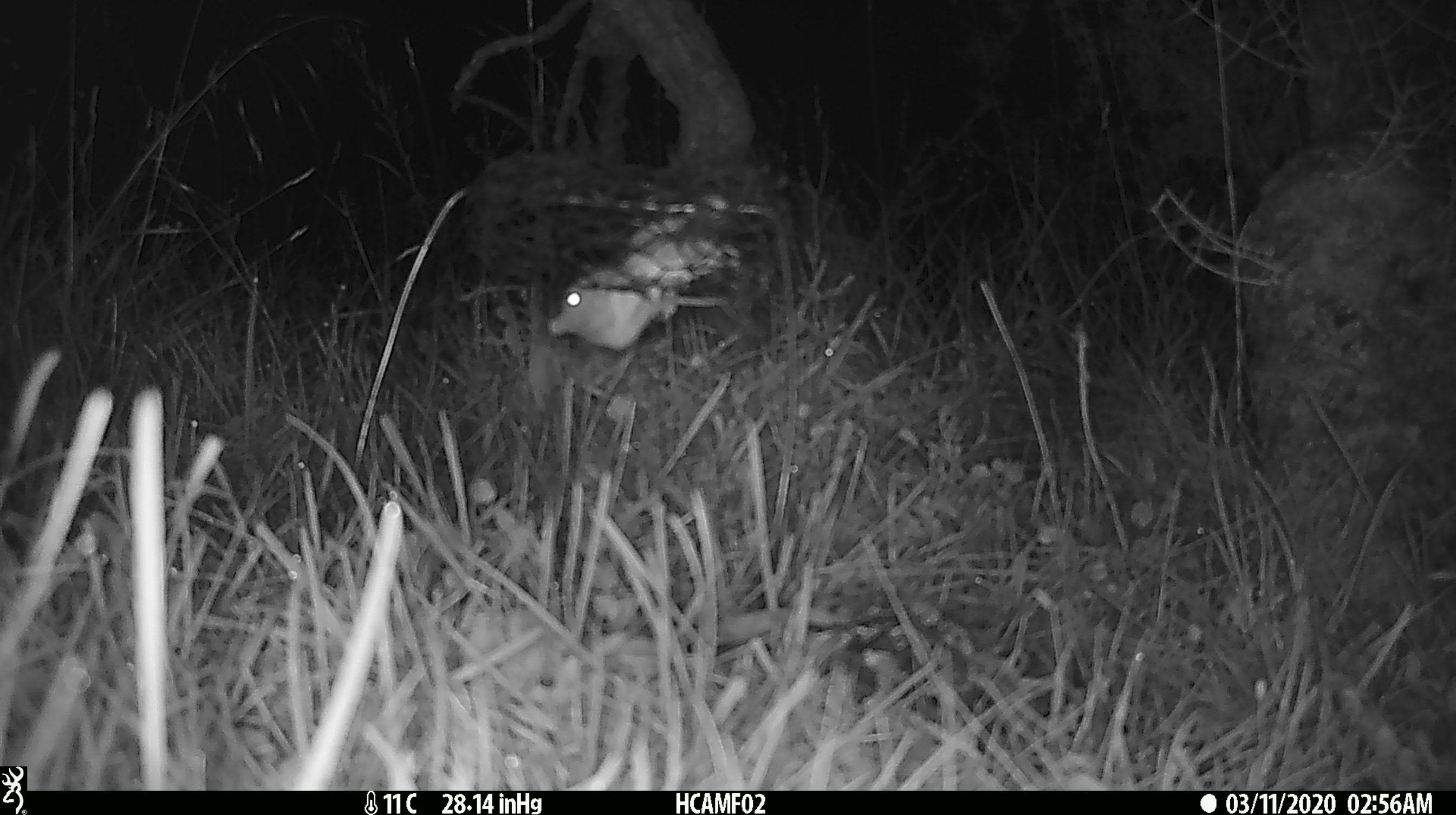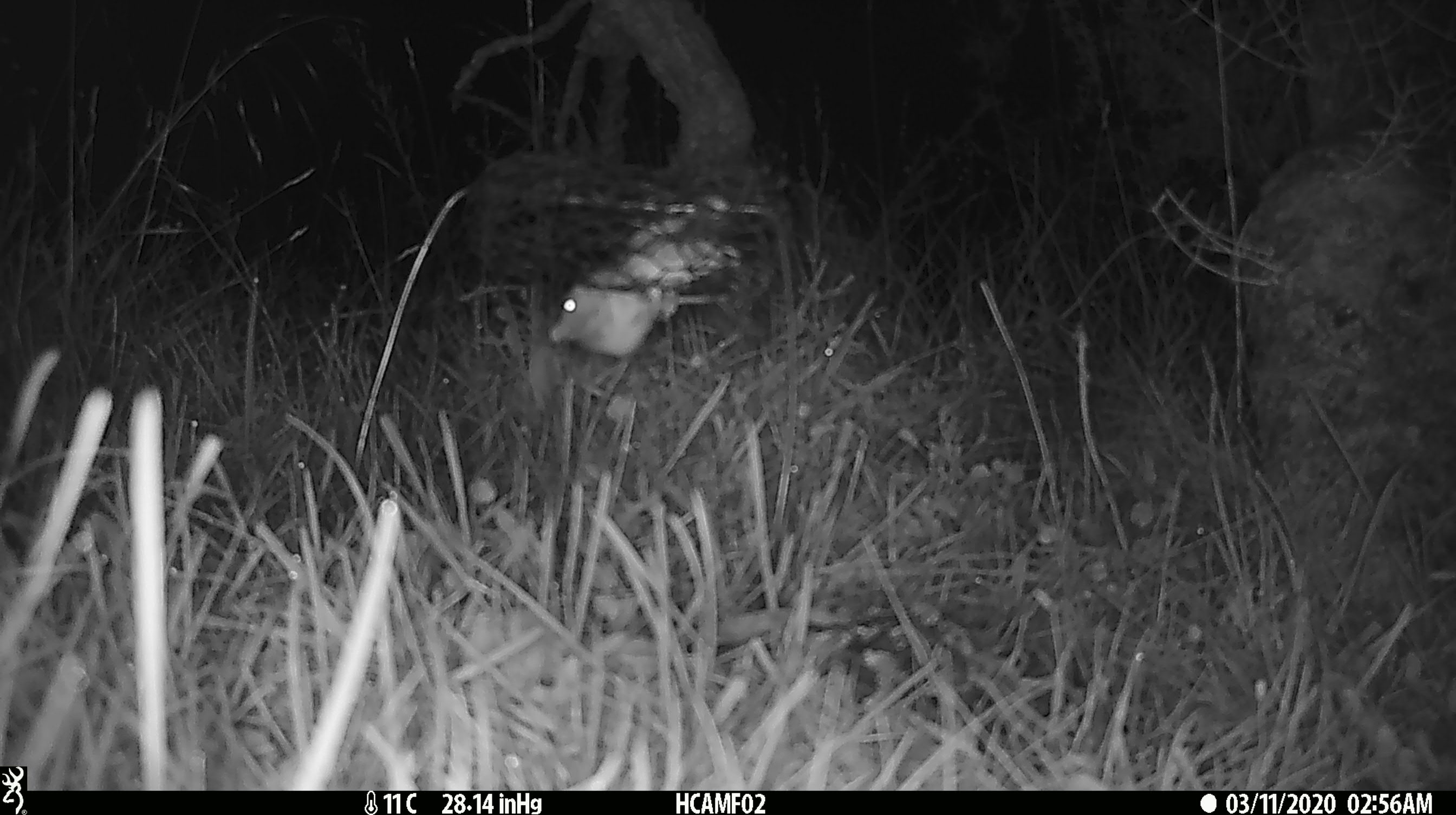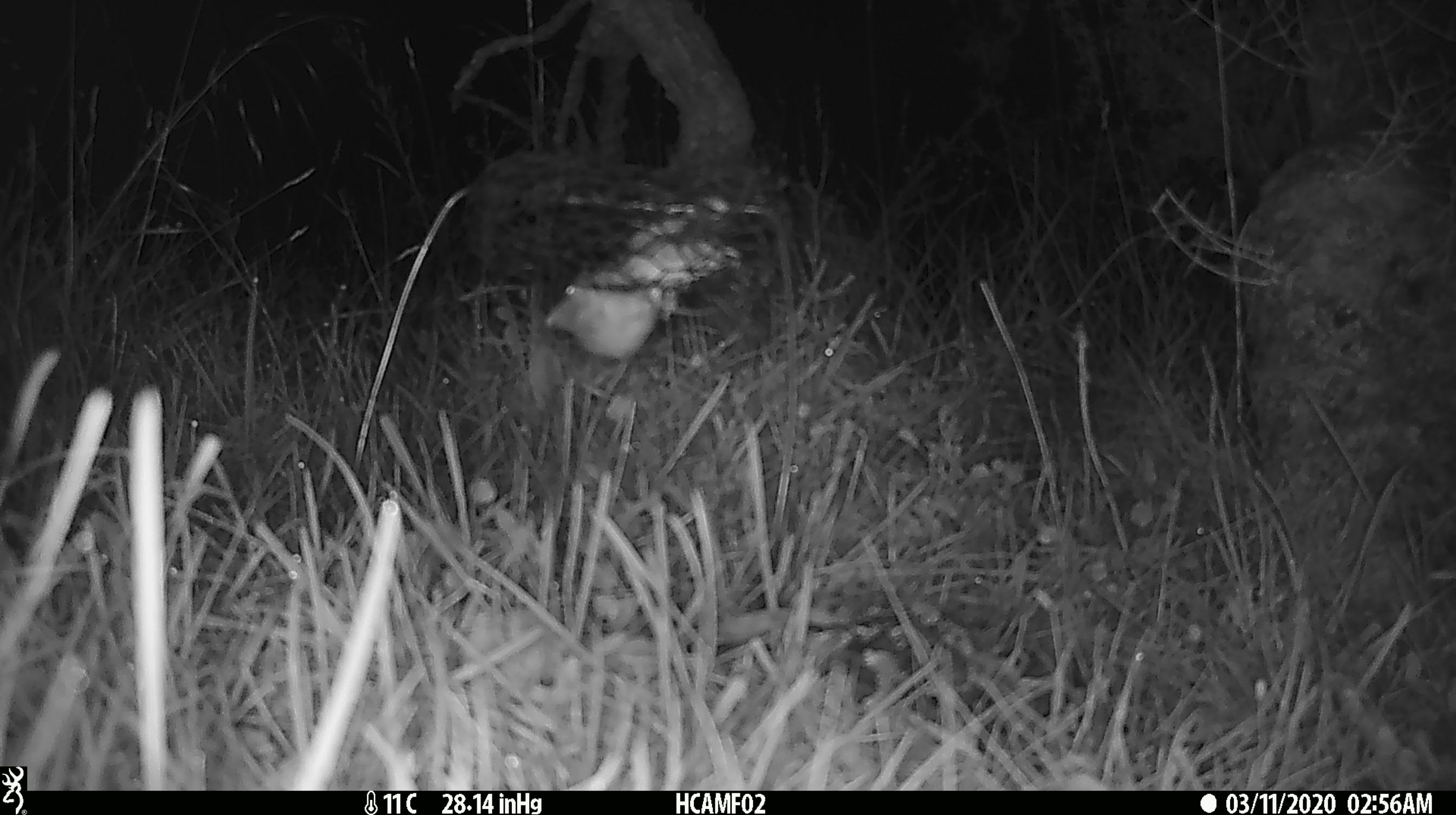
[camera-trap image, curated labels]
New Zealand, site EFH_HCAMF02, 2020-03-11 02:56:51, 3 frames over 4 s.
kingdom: Animalia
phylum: Chordata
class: Mammalia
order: Rodentia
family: Muridae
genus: Mus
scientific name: Mus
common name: mouse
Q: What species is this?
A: Mouse (Mus).